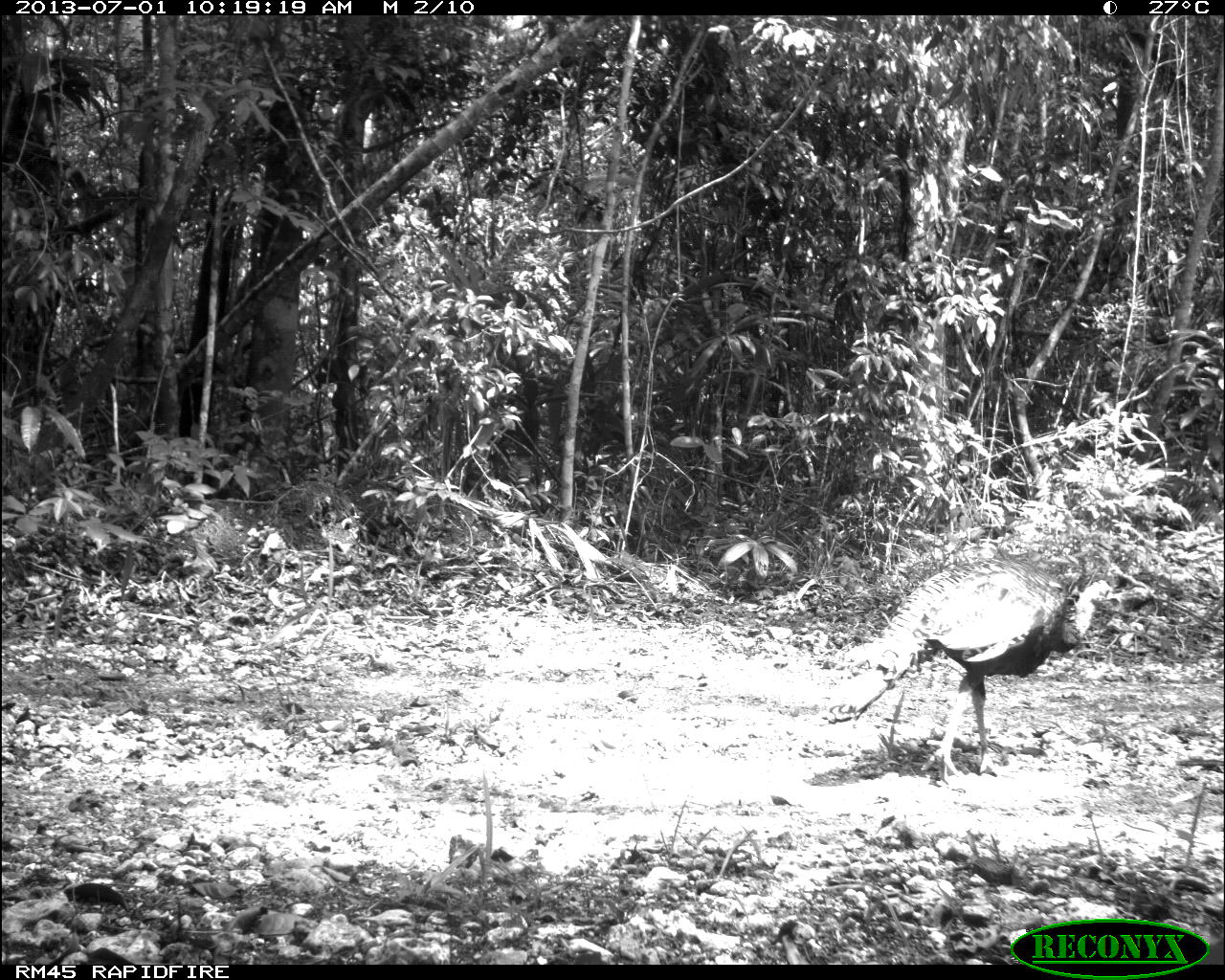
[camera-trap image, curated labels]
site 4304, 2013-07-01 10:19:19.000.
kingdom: Animalia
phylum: Chordata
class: Aves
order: Galliformes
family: Phasianidae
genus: Meleagris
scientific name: Meleagris ocellata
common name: ocellated turkey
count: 1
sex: female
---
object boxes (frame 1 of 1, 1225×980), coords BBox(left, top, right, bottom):
meleagris ocellata: BBox(821, 554, 1122, 780)